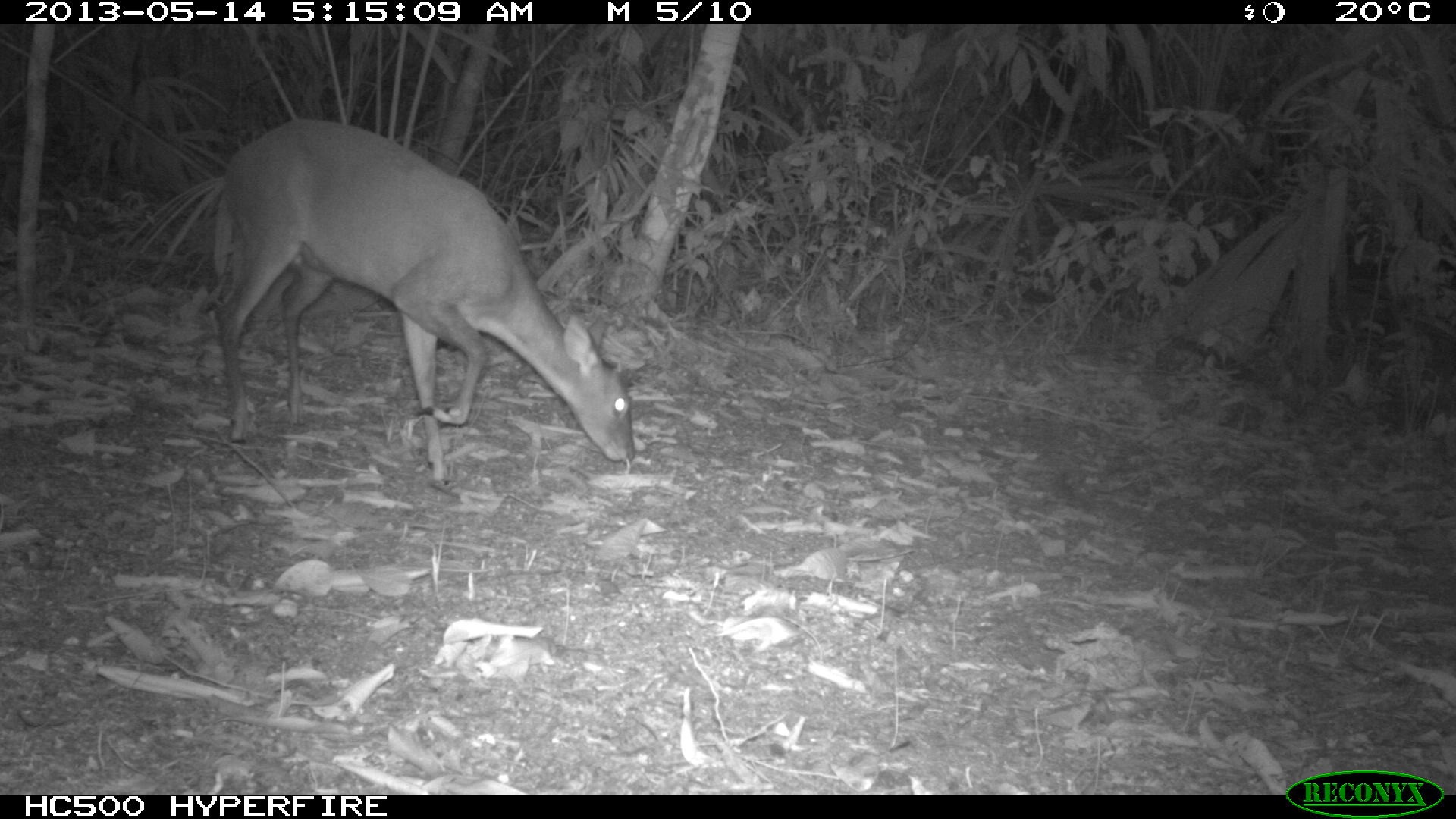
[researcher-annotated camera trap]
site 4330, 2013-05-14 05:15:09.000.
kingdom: Animalia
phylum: Chordata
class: Mammalia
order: Artiodactyla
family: Cervidae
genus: Mazama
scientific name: Mazama temama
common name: central american red brocket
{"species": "Mazama temama (central american red brocket)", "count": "1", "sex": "female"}